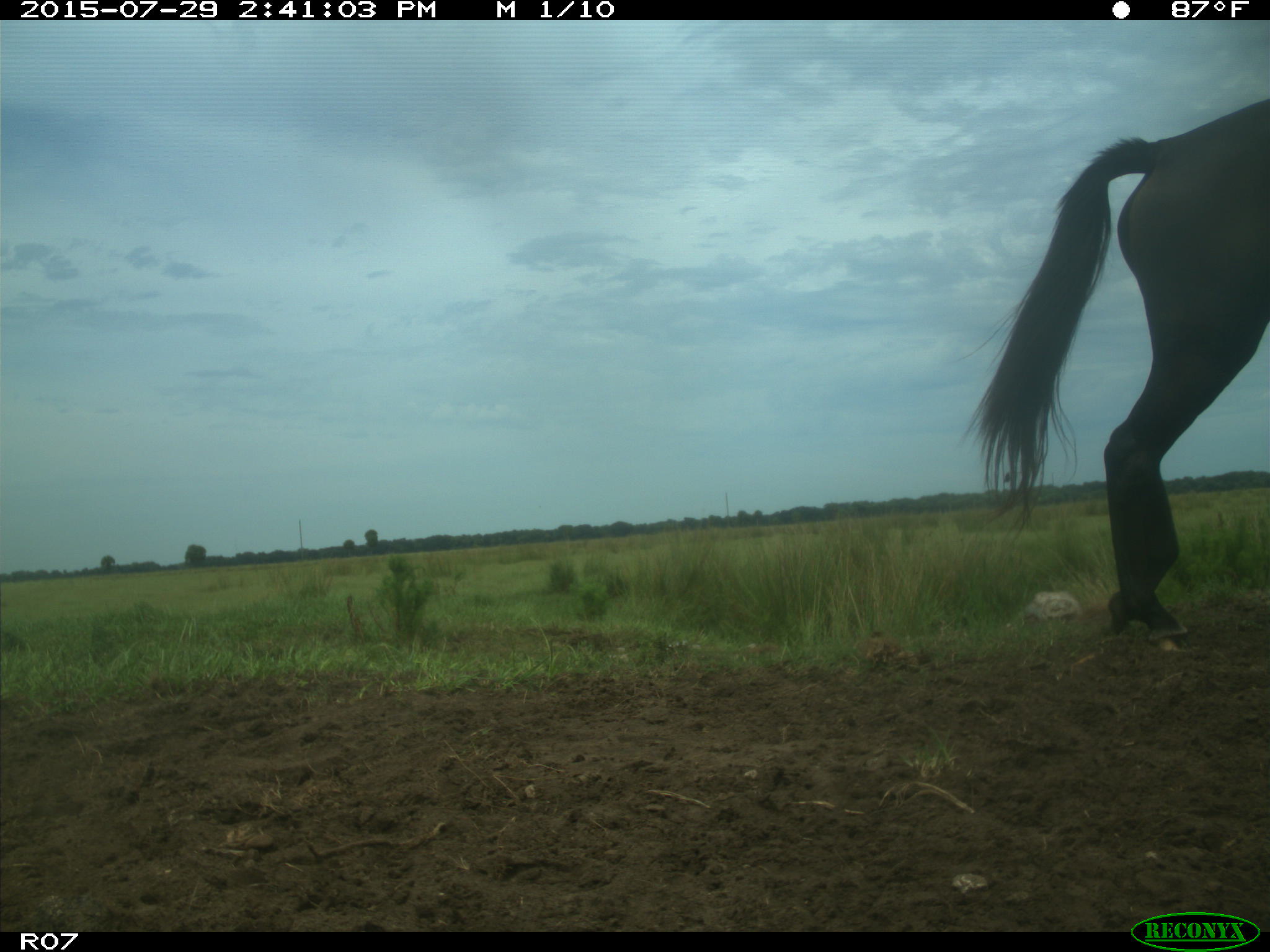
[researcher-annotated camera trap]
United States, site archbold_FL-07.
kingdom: Animalia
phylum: Chordata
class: Mammalia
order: Artiodactyla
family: Bovidae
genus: Bos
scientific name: Bos taurus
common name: domestic cow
Bos taurus (domestic cow).